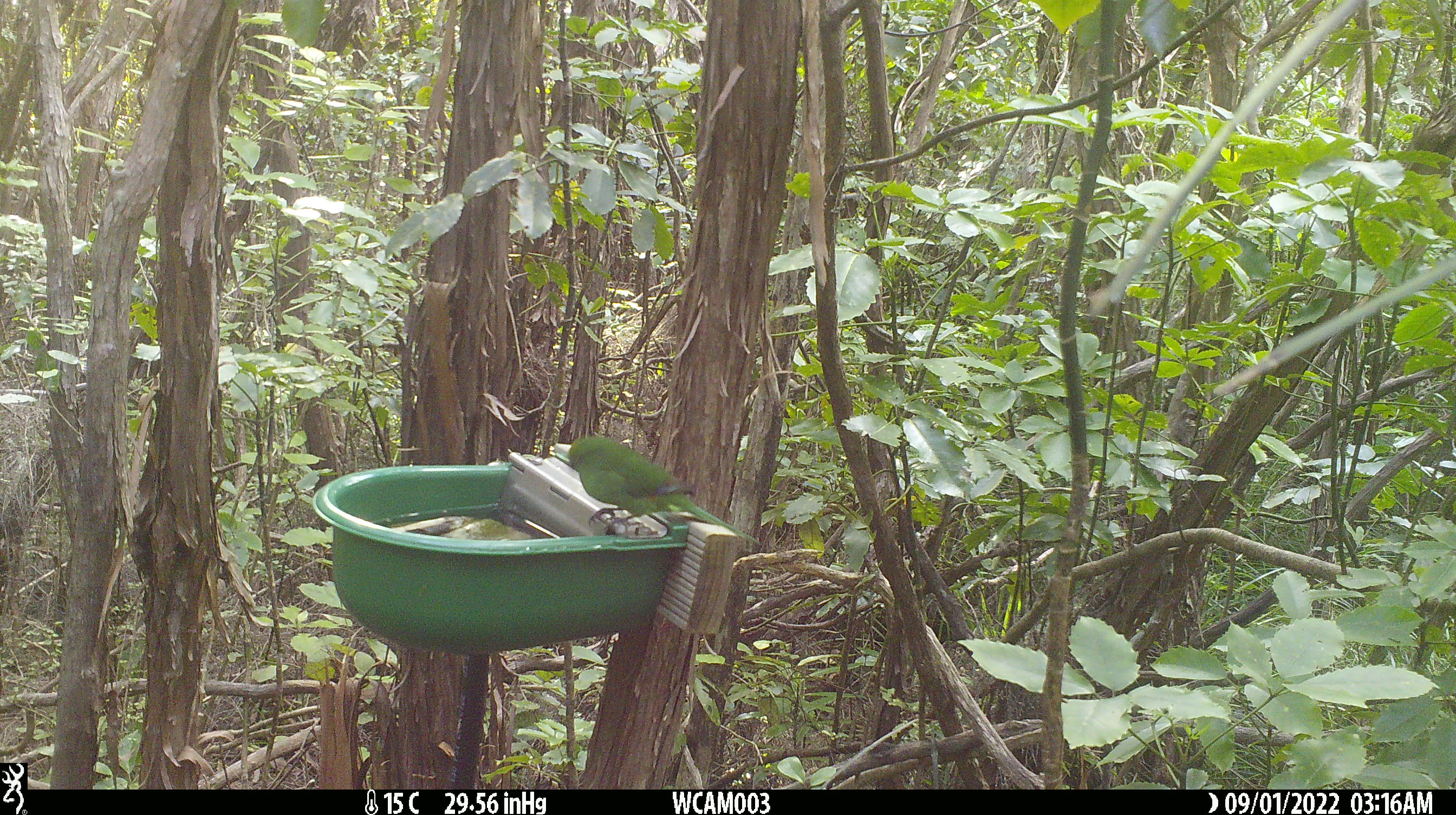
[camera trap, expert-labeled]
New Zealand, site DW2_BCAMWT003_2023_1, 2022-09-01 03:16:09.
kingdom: Animalia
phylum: Chordata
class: Aves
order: Psittaciformes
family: Psittaculidae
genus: Cyanoramphus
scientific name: Cyanoramphus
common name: parakeet